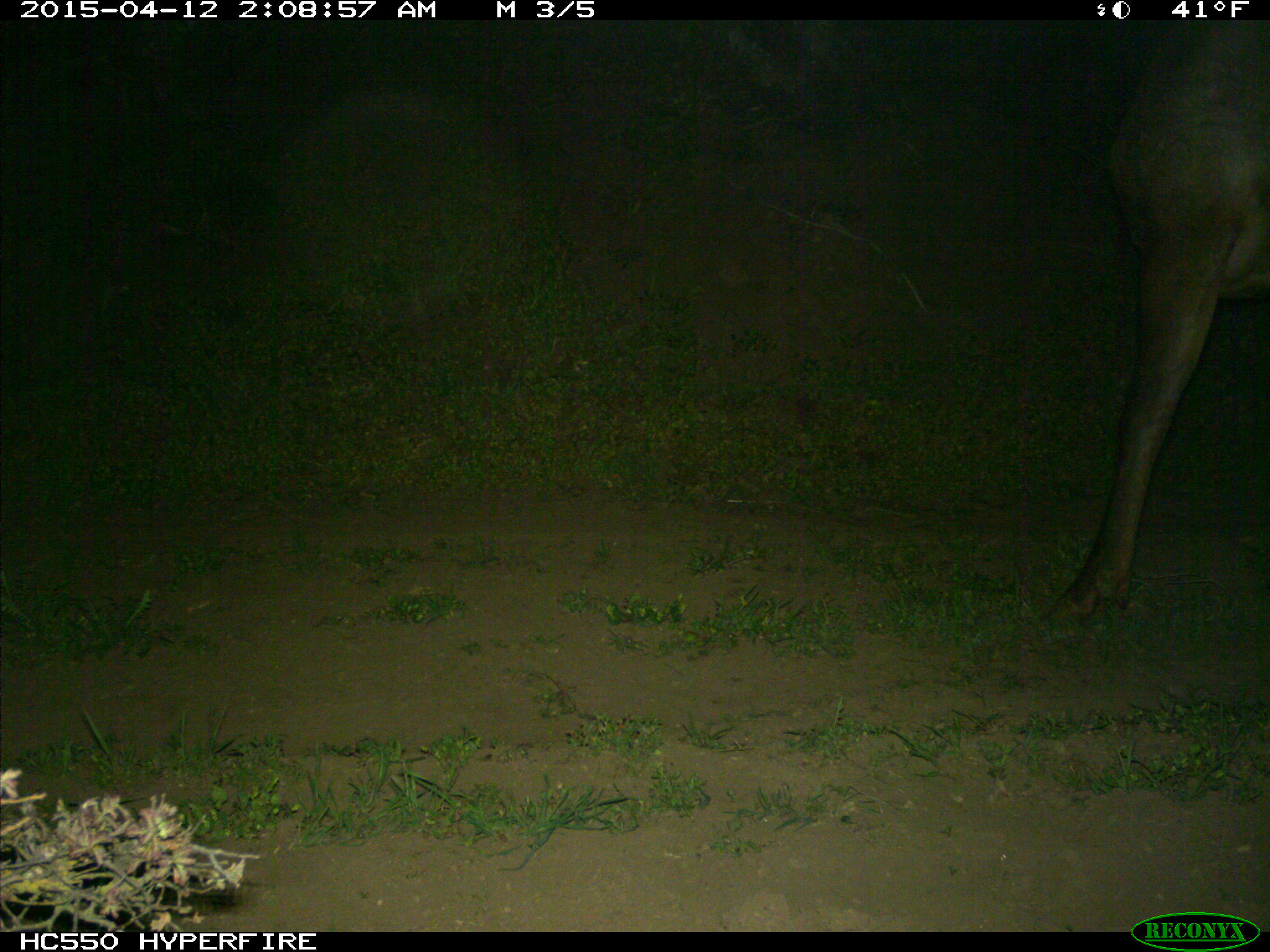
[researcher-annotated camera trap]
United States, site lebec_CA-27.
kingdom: Animalia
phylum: Chordata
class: Mammalia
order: Artiodactyla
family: Cervidae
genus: Cervus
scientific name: Cervus canadensis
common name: elk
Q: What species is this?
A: Cervus canadensis (elk).